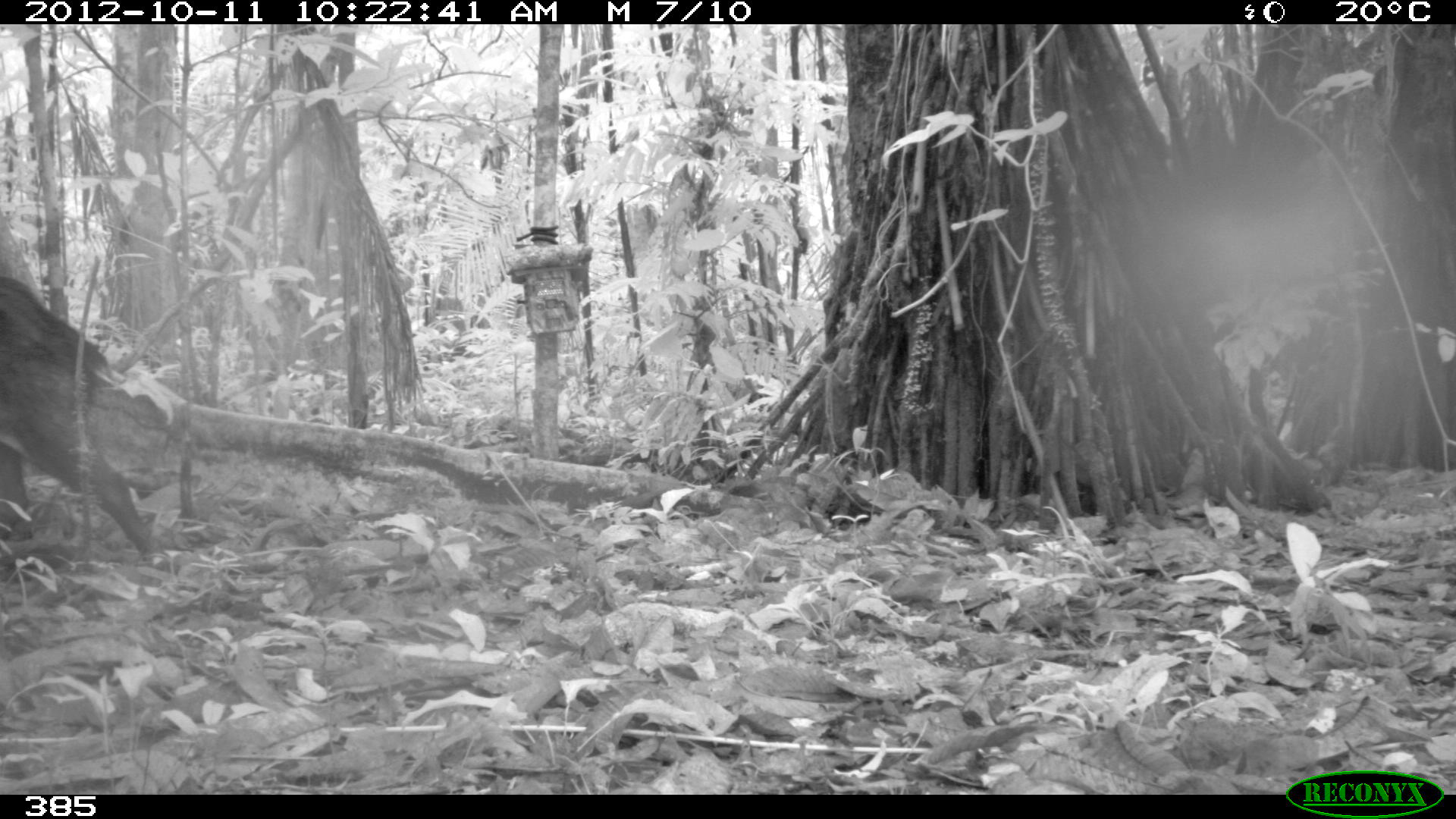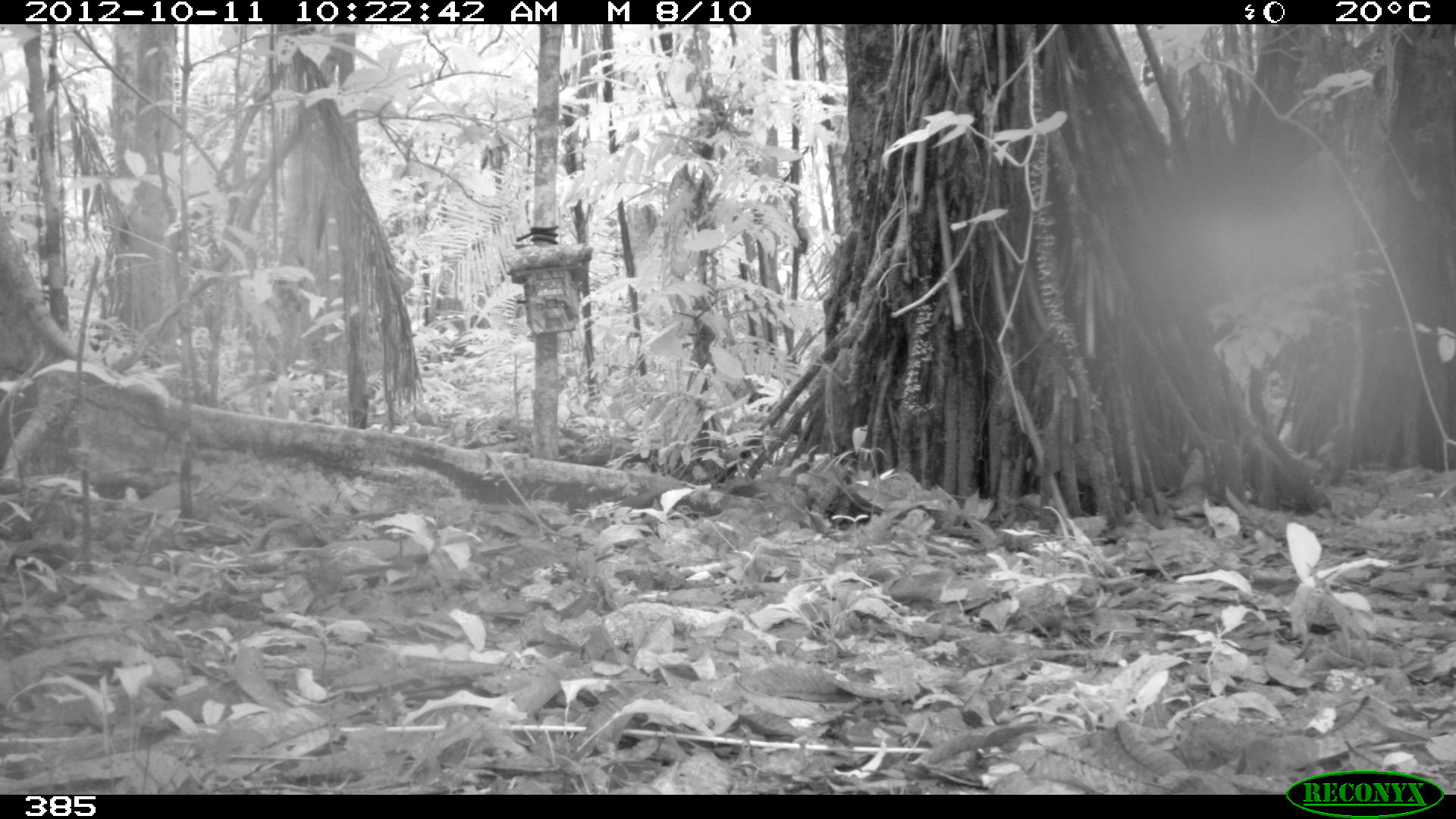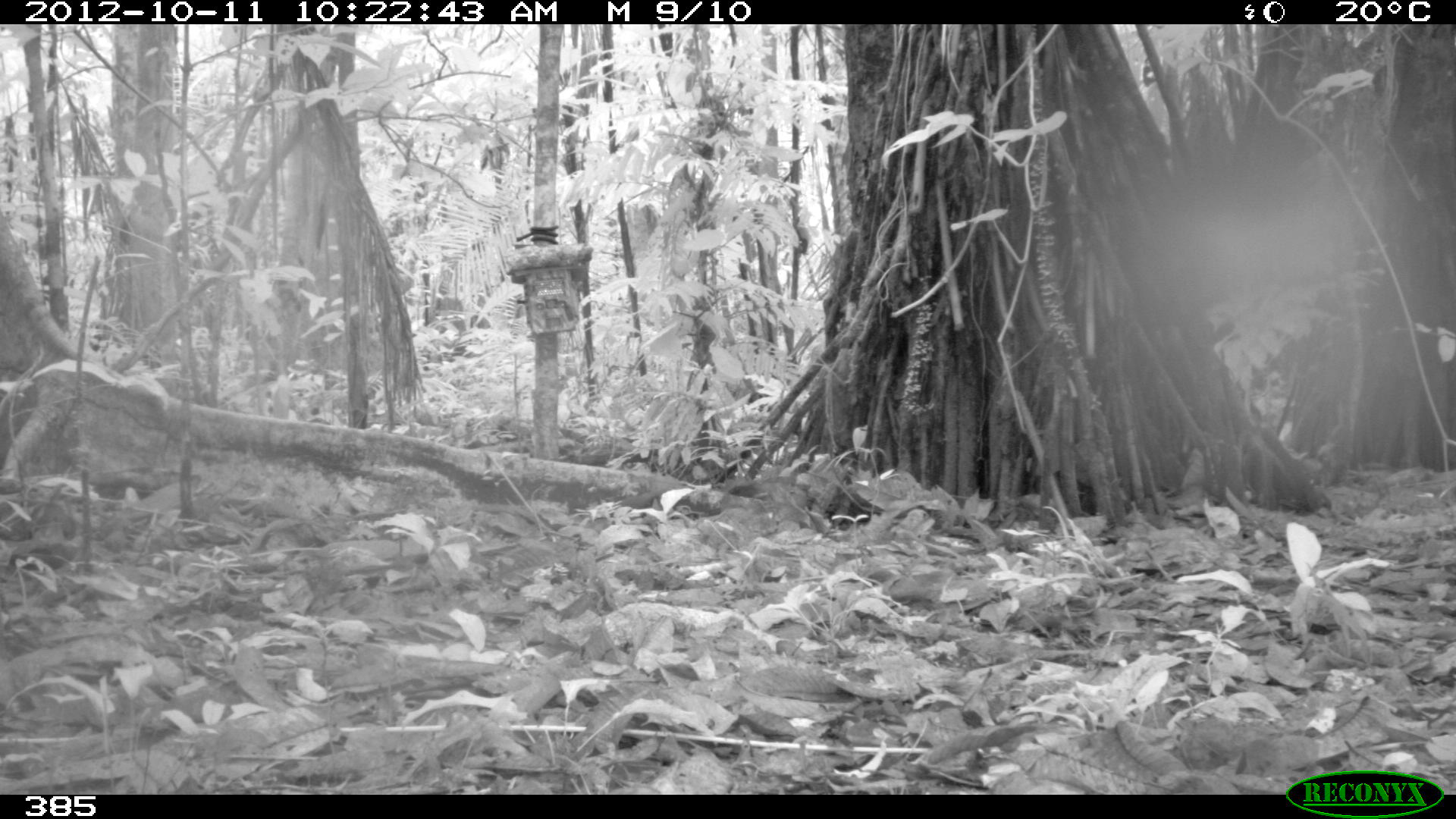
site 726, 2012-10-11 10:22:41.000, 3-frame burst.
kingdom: Animalia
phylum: Chordata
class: Mammalia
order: Artiodactyla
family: Tayassuidae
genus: Tayassu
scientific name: Tayassu pecari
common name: white-lipped peccary